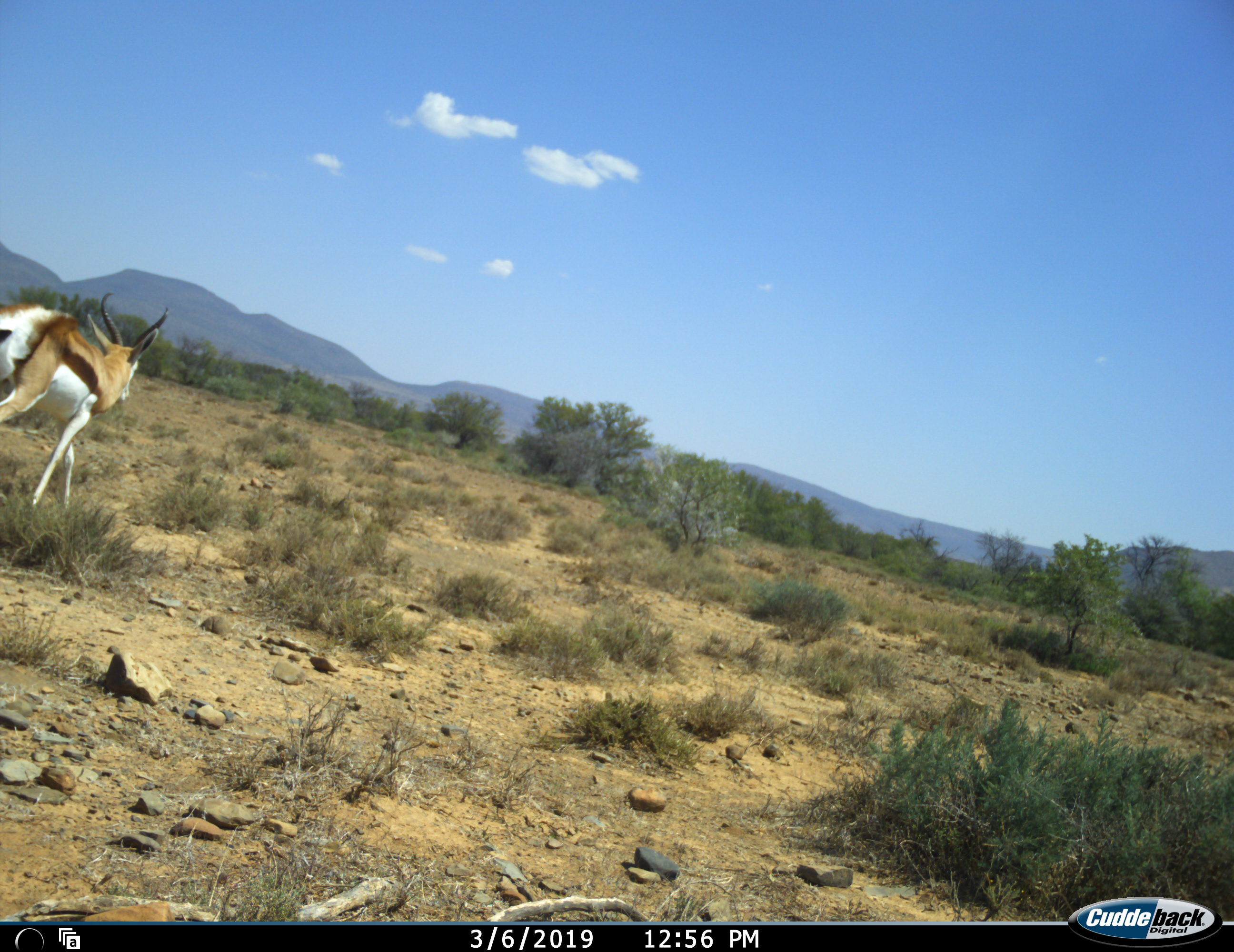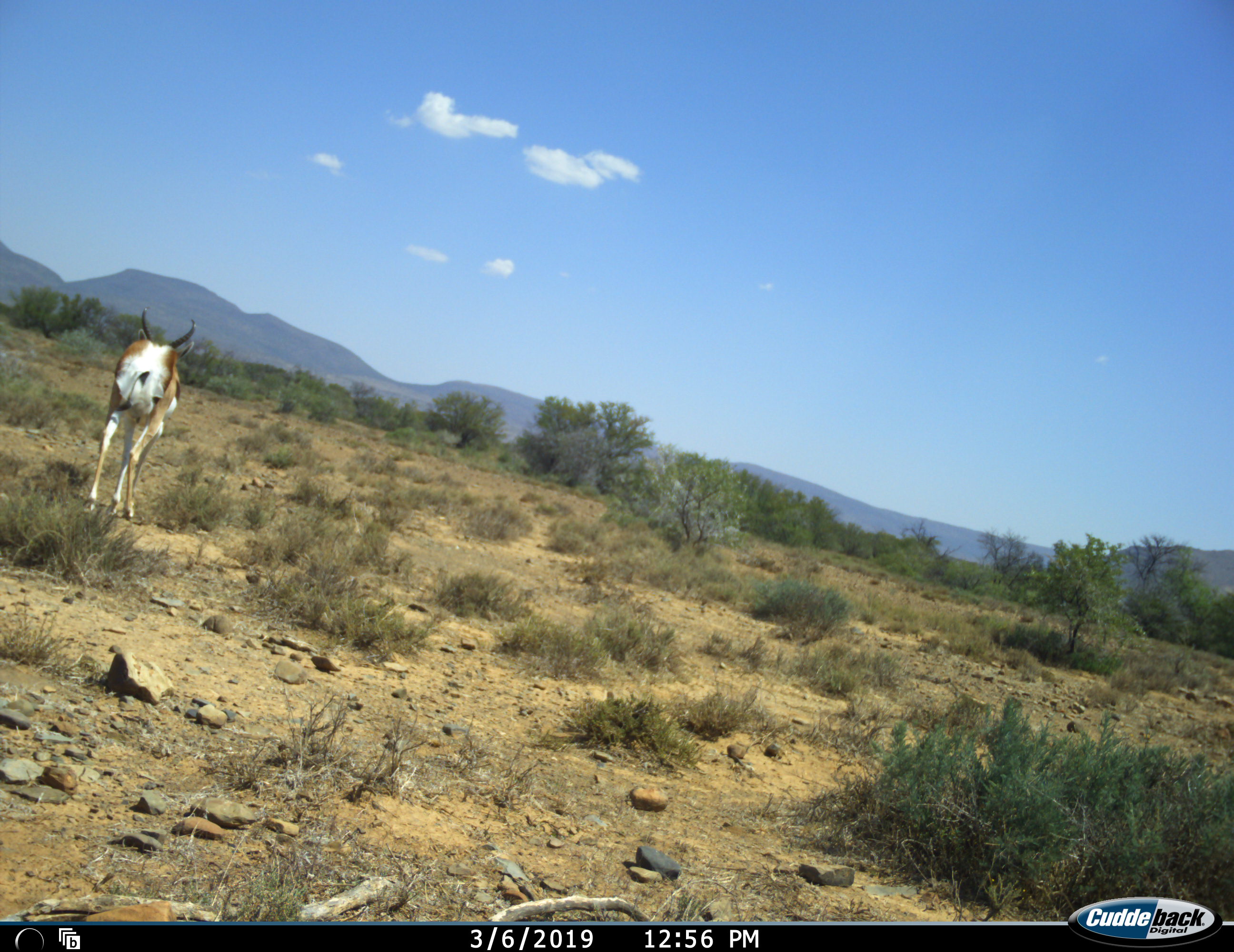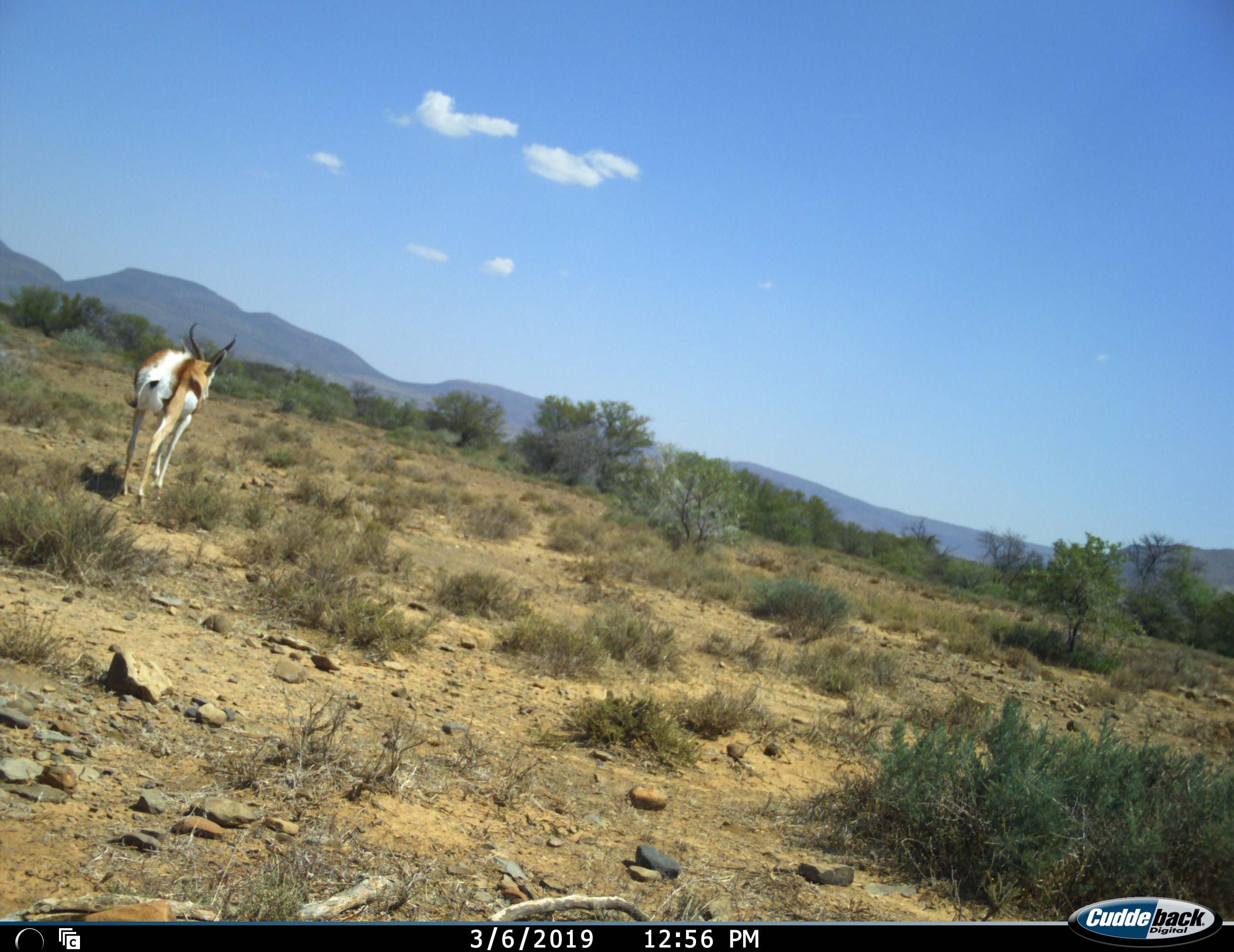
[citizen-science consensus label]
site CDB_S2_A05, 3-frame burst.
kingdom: Animalia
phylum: Chordata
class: Mammalia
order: Artiodactyla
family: Bovidae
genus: Antidorcas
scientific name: Antidorcas marsupialis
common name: springbok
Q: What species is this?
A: Springbok (Antidorcas marsupialis).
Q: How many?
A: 1.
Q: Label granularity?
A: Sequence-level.